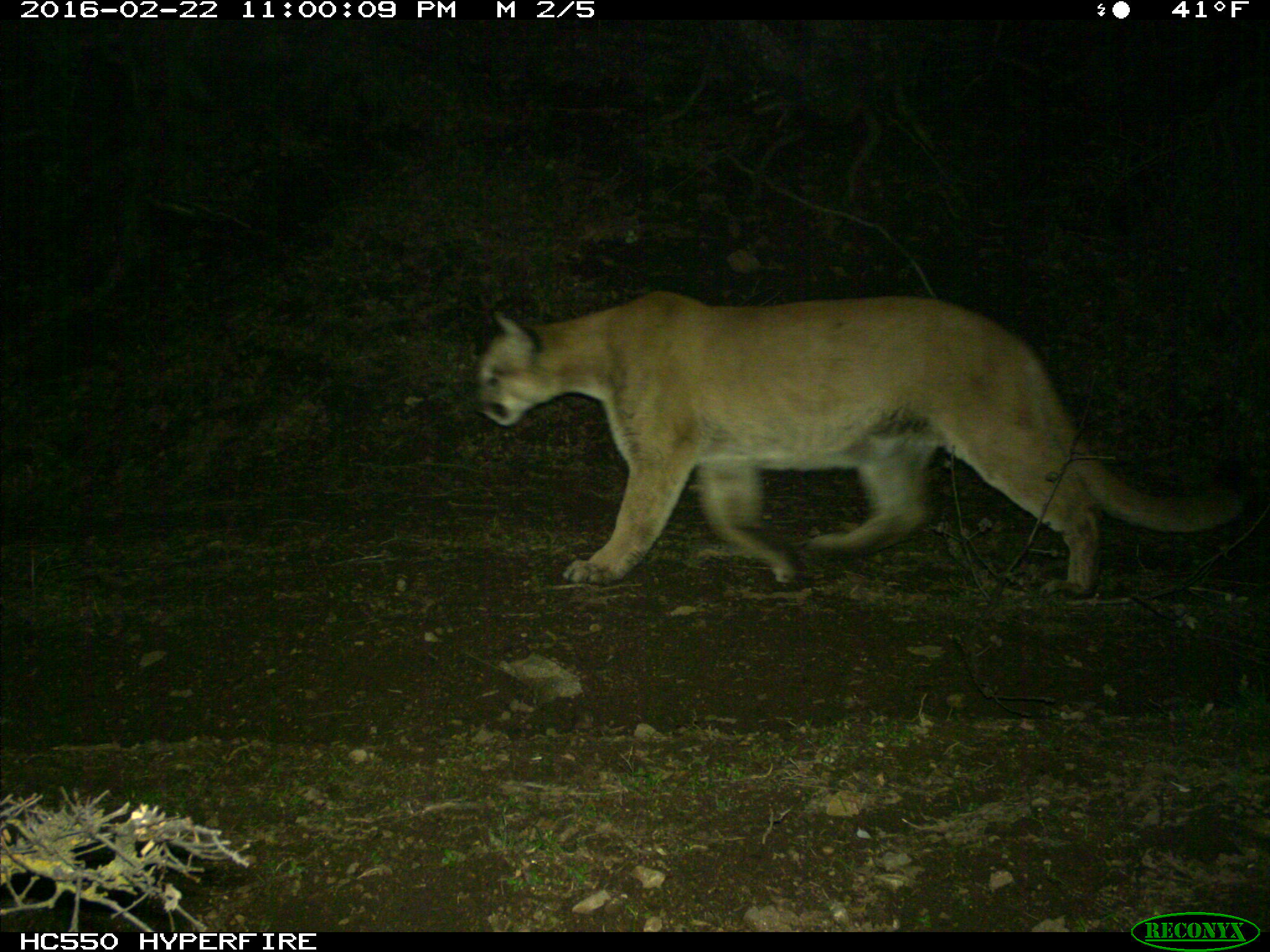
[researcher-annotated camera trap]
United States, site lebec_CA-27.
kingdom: Animalia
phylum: Chordata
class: Mammalia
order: Carnivora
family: Felidae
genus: Puma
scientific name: Puma concolor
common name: mountain lion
Puma concolor (mountain lion).